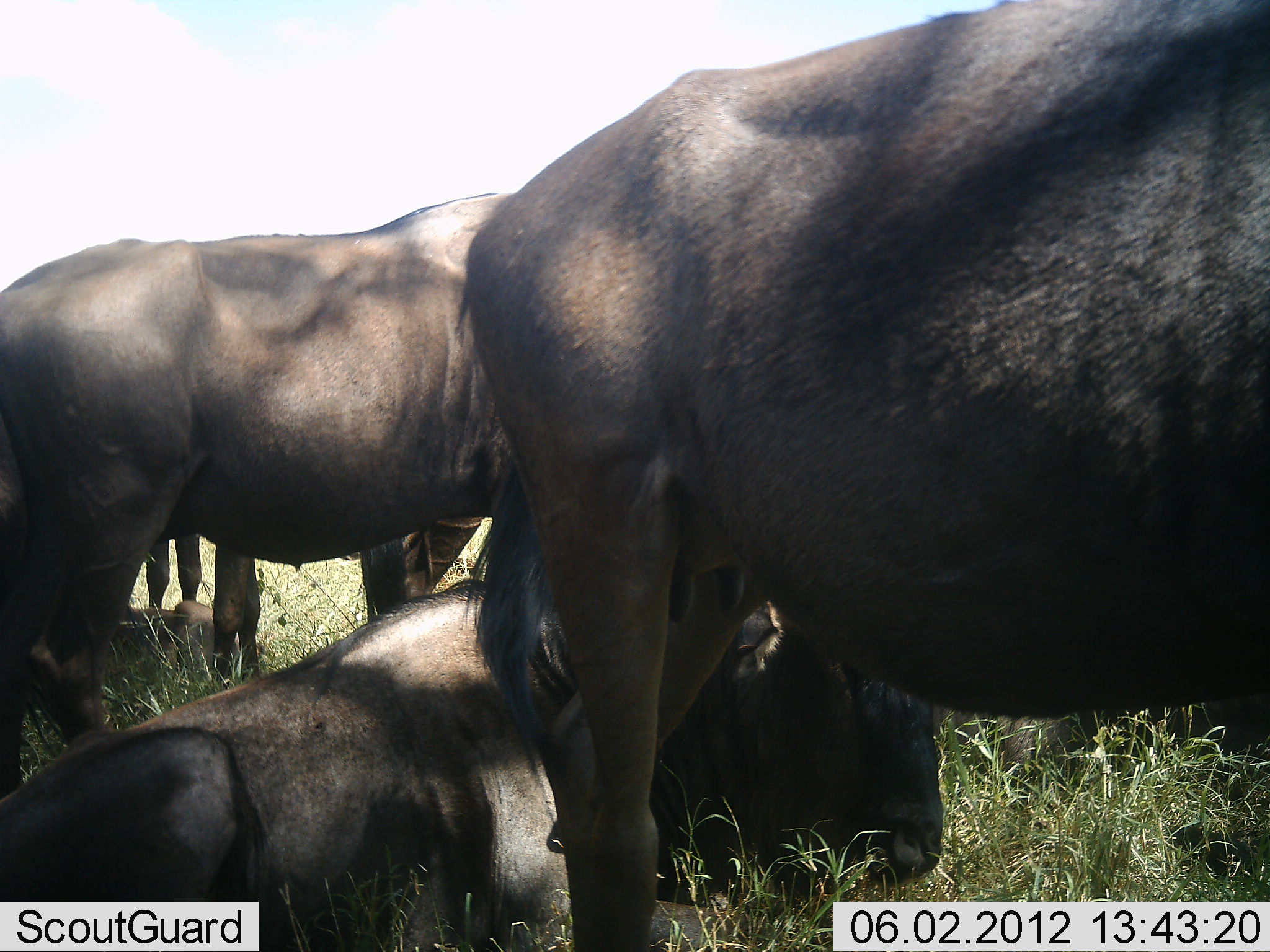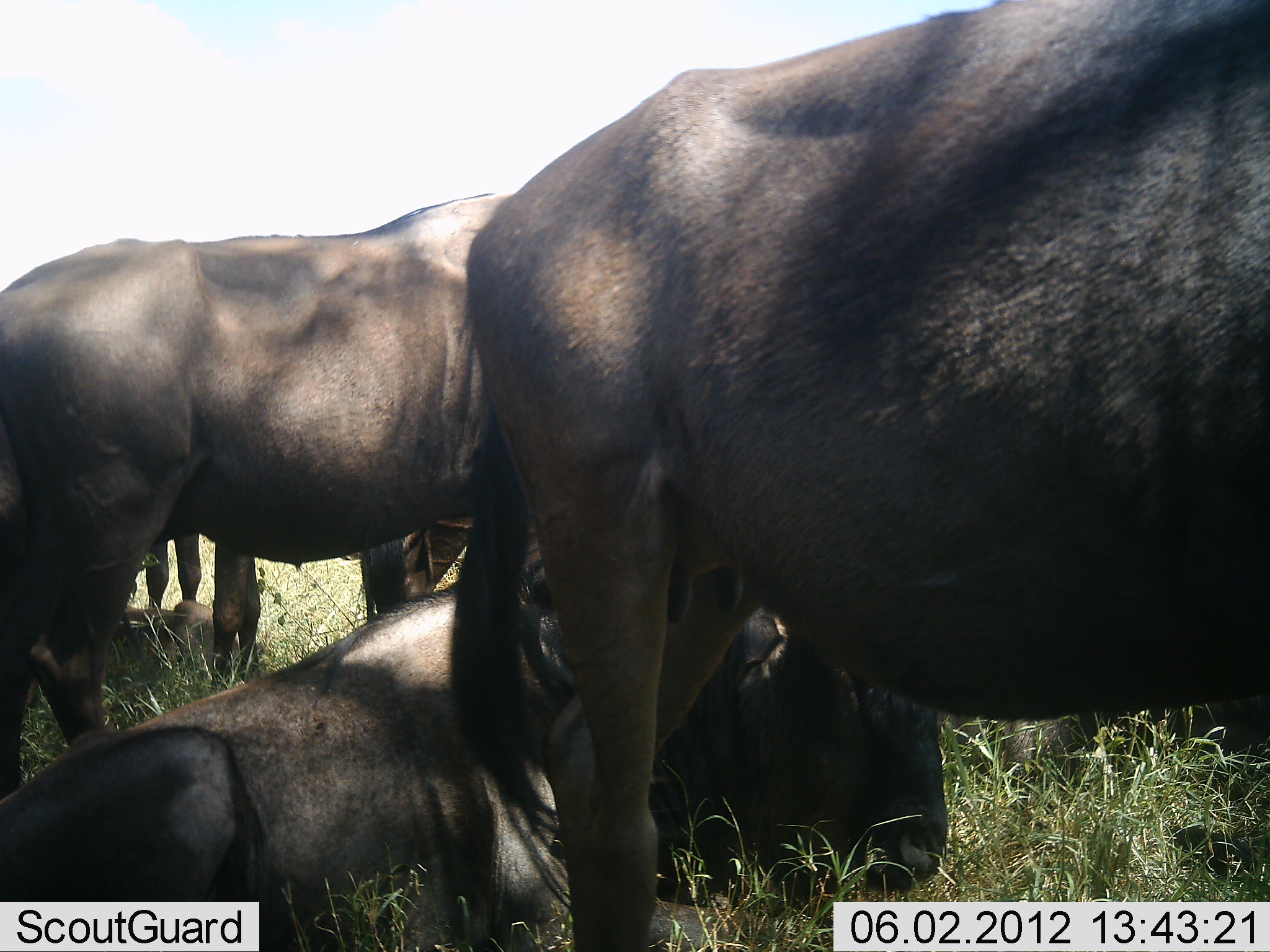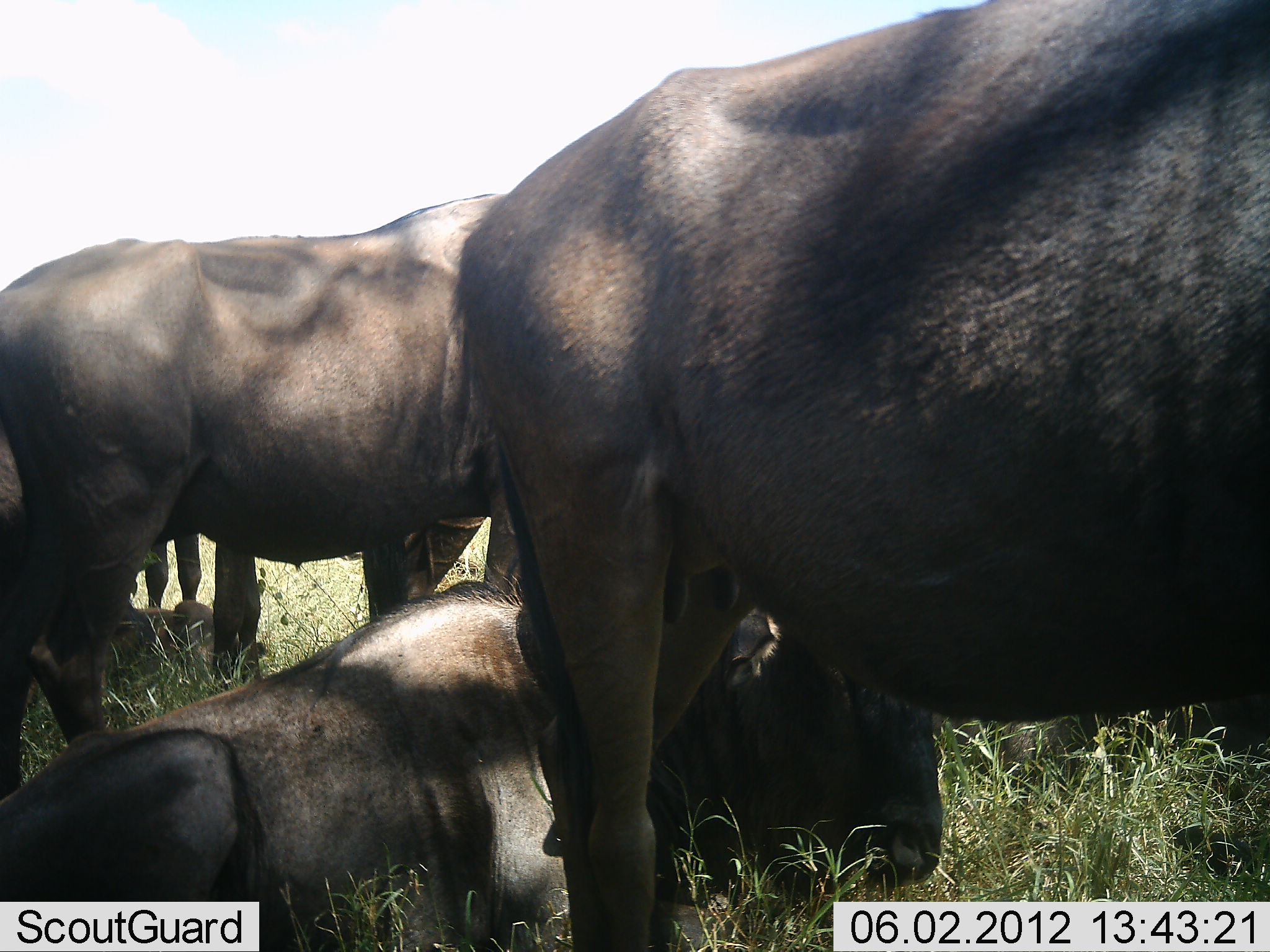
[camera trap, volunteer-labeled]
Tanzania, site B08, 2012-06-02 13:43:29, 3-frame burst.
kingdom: Animalia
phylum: Chordata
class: Mammalia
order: Artiodactyla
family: Bovidae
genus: Connochaetes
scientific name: Connochaetes taurinus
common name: blue wildebeest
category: wildebeest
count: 5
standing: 80%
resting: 100%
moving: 0%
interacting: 0%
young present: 0%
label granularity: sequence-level